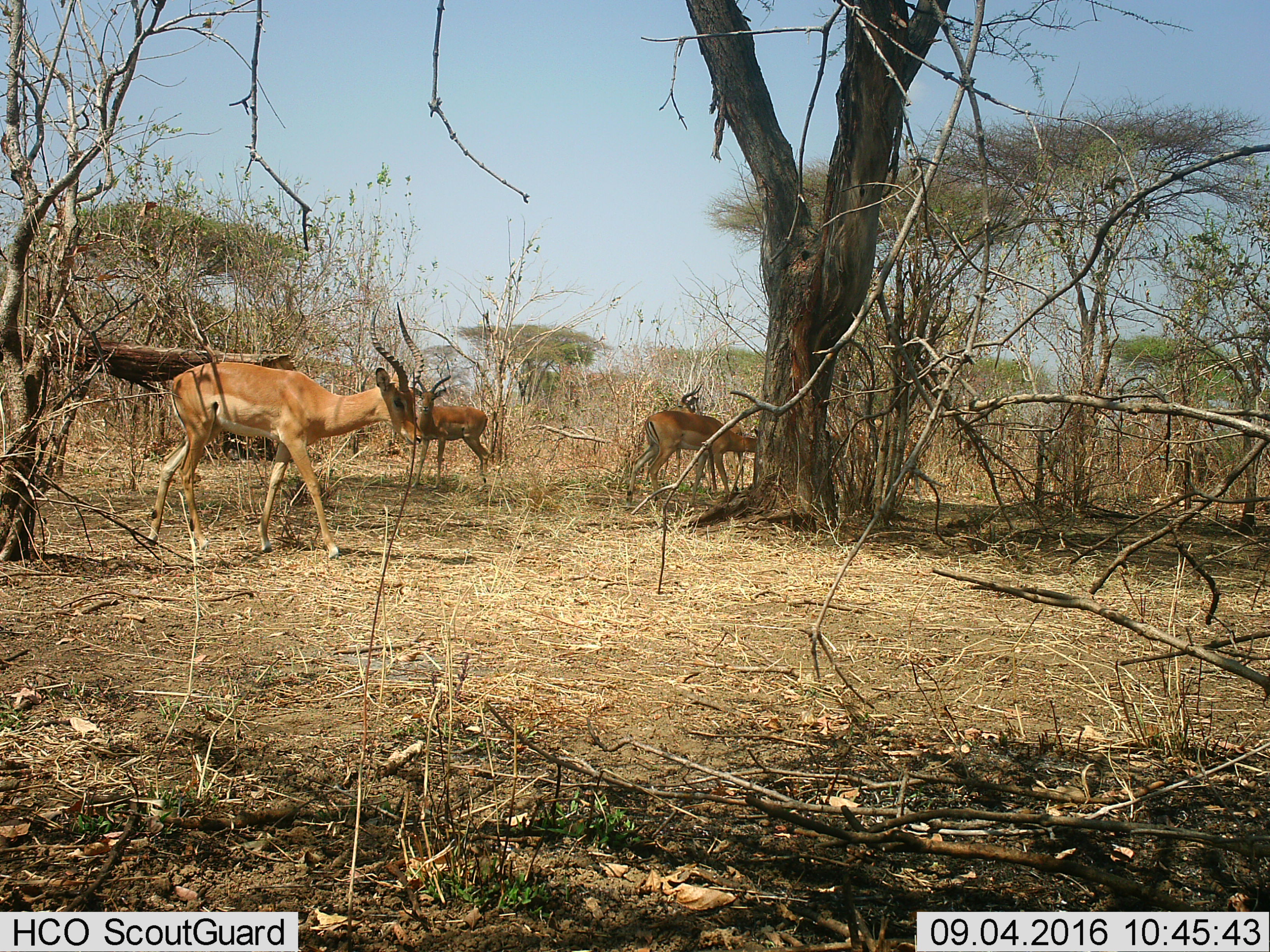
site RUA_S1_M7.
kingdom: Animalia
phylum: Chordata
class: Mammalia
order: Artiodactyla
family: Bovidae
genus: Aepyceros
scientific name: Aepyceros melampus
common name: impala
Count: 4.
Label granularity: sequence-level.